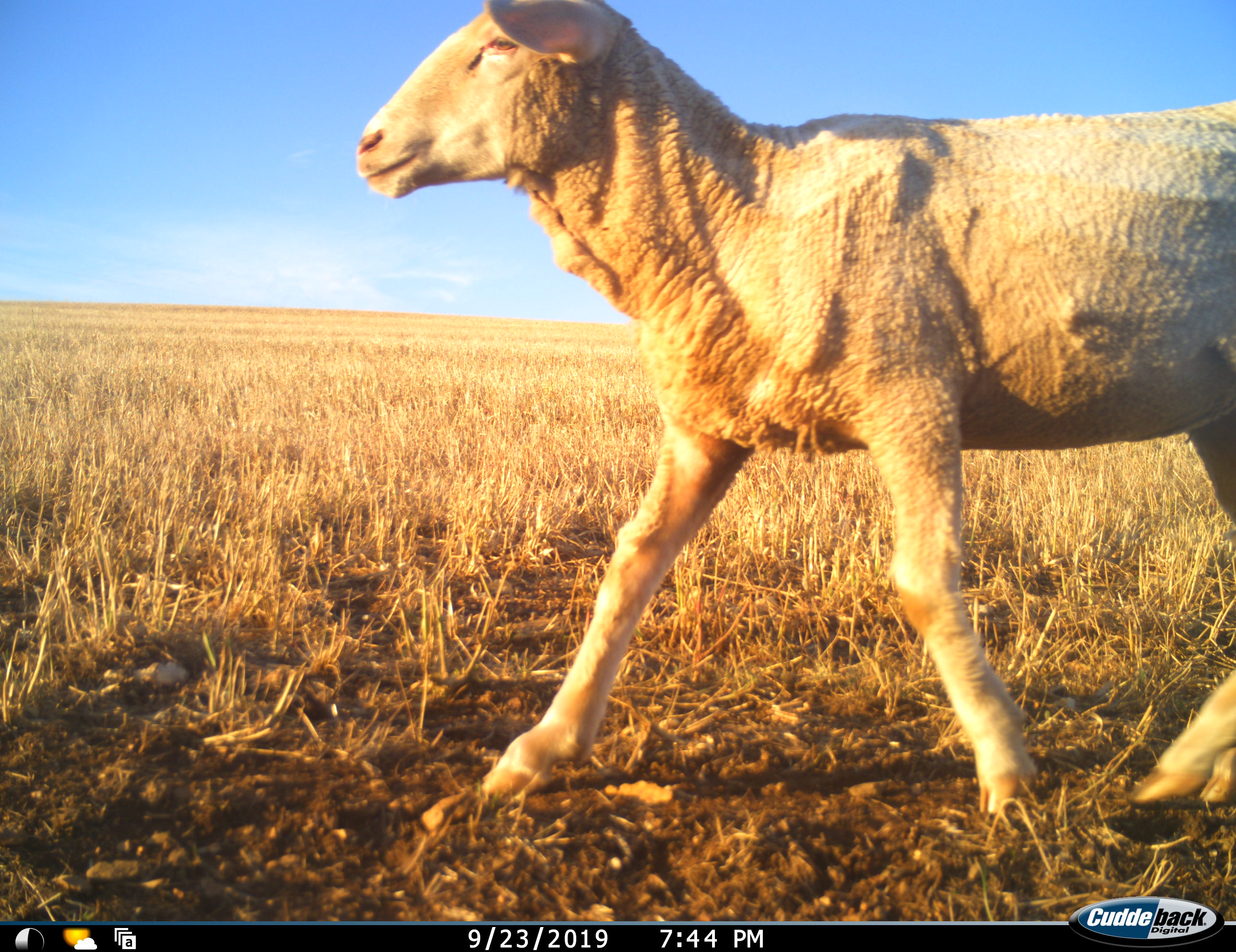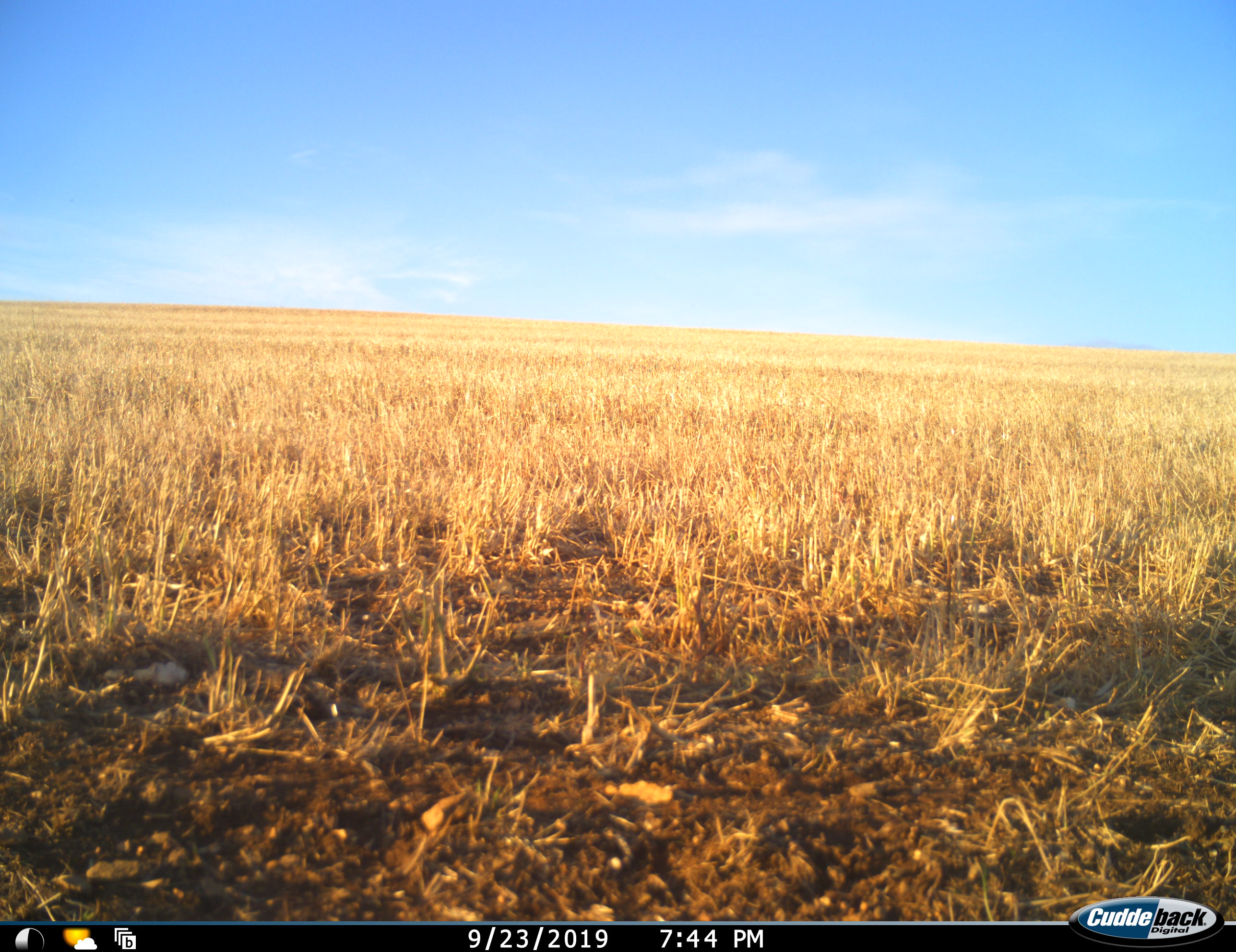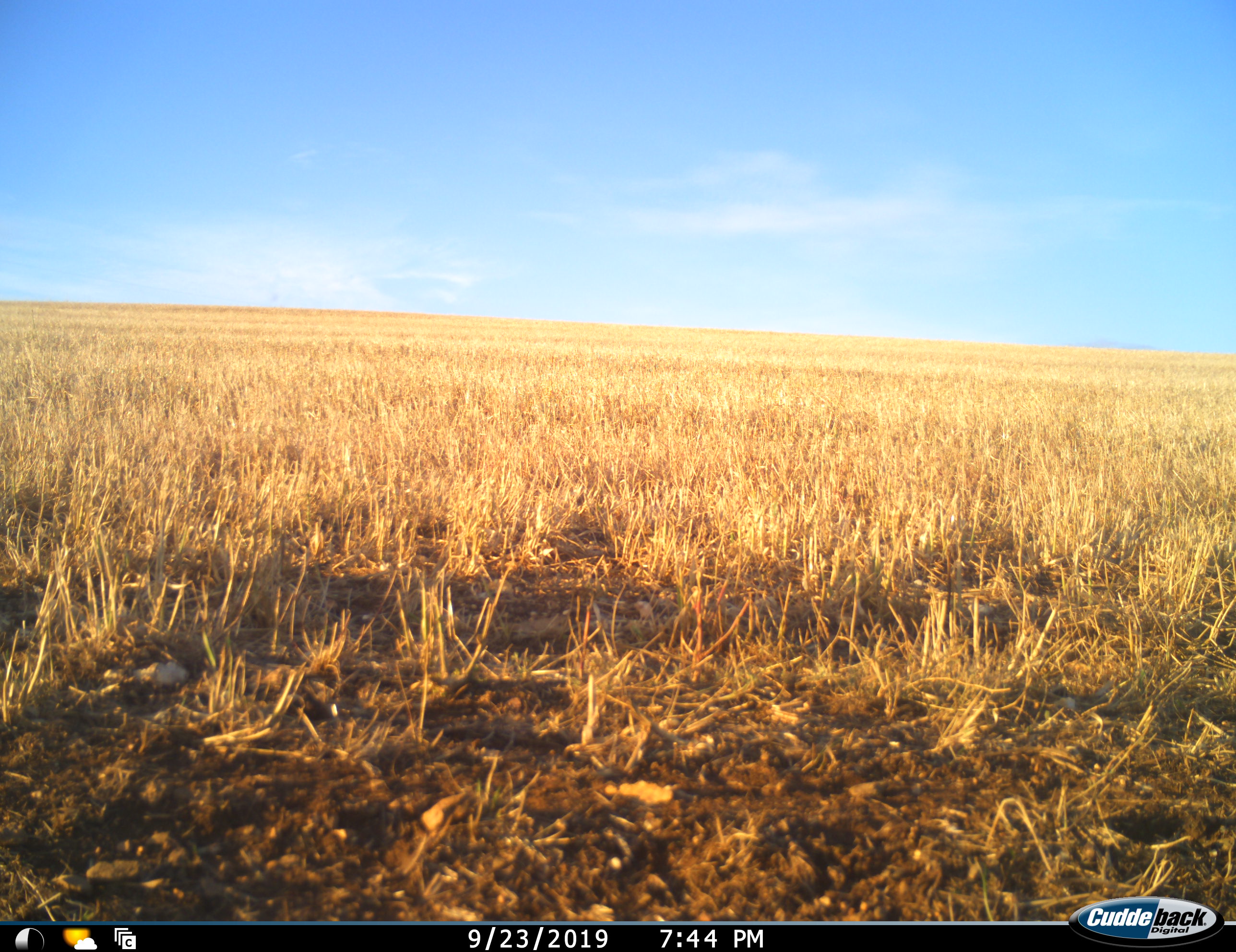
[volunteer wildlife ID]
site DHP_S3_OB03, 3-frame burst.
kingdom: Animalia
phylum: Chordata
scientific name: Vertebrata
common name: domestic animal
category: domesticanimal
Domesticanimal (domestic animal) (Vertebrata), count 1. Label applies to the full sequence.